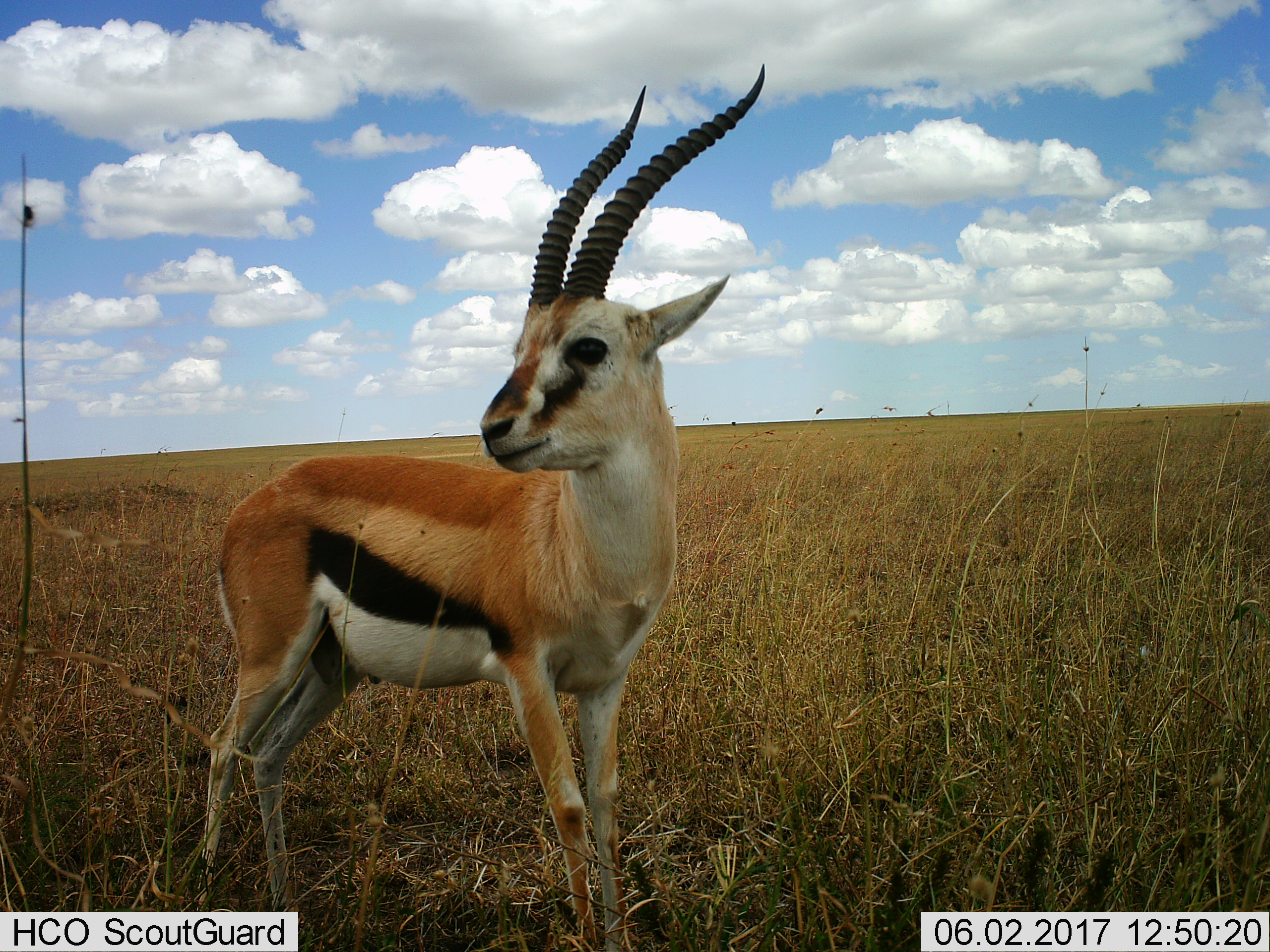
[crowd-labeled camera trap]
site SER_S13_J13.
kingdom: Animalia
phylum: Chordata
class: Mammalia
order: Artiodactyla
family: Bovidae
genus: Eudorcas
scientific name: Eudorcas thomsonii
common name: thomson's gazelle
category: gazellethomsons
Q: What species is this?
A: Gazellethomsons (thomson's gazelle) (Eudorcas thomsonii).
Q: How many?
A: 1.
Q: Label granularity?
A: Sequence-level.